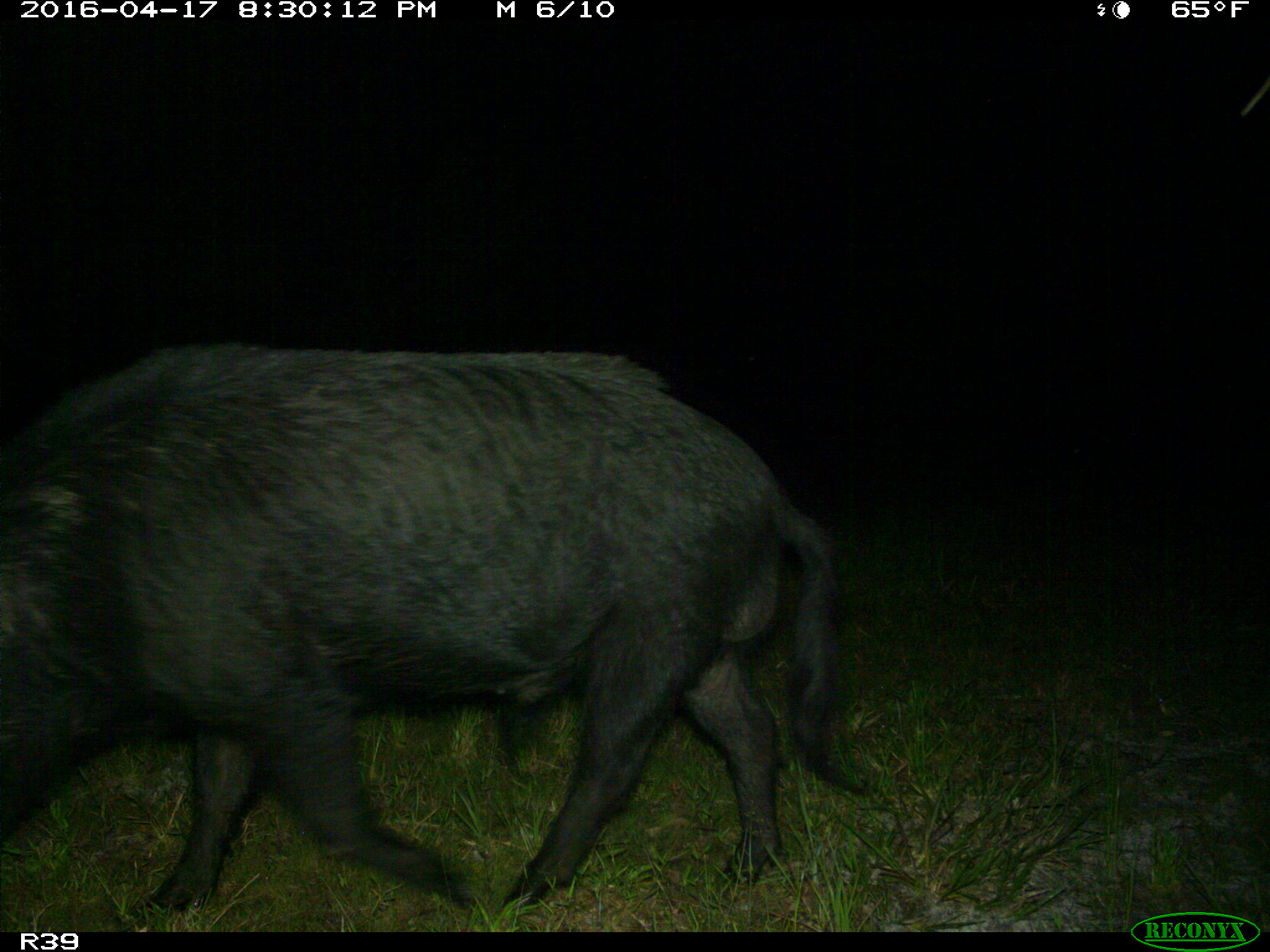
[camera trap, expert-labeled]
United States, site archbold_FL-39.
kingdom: Animalia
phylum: Chordata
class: Mammalia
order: Artiodactyla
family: Suidae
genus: Sus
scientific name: Sus scrofa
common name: wild boar